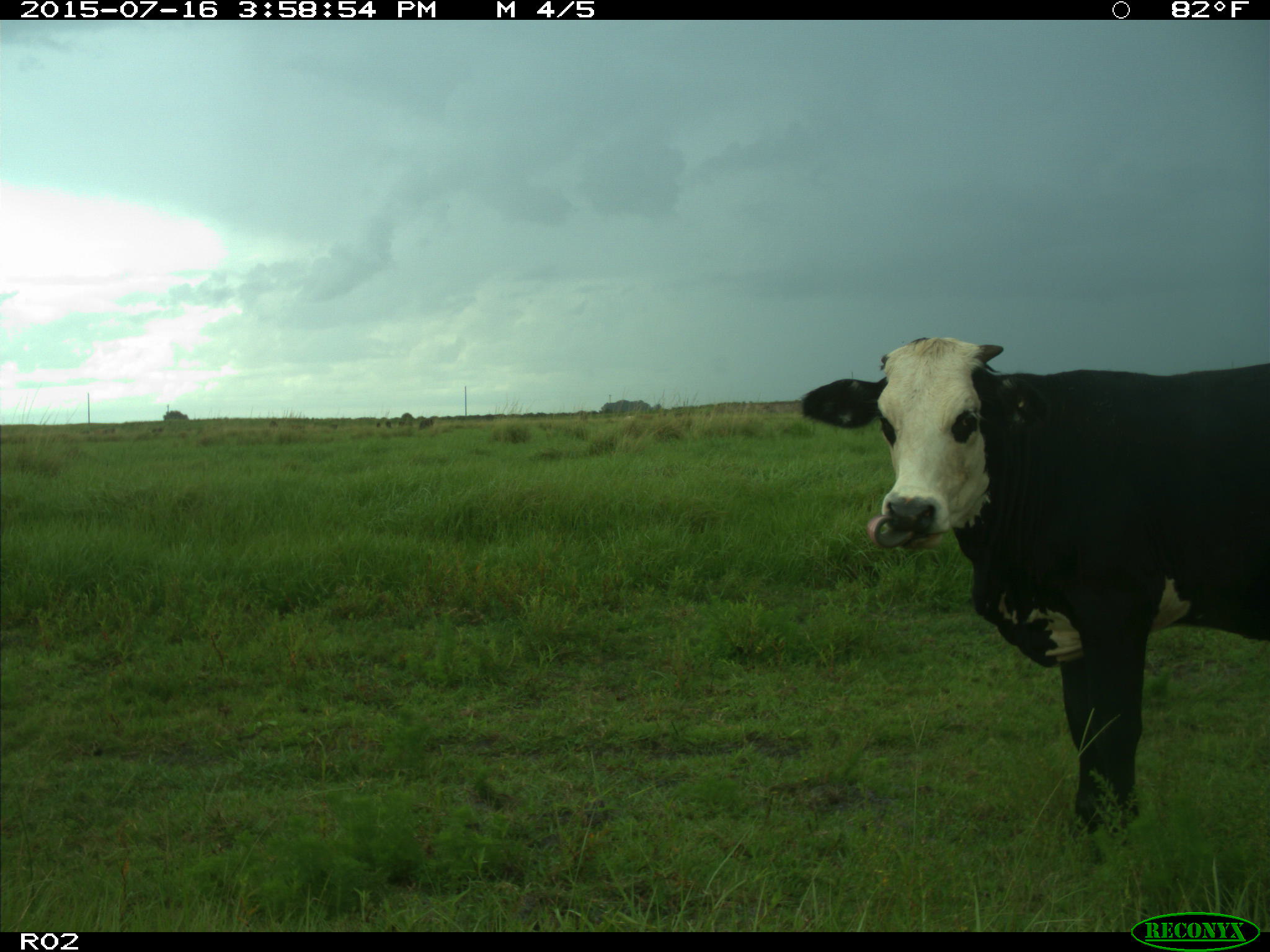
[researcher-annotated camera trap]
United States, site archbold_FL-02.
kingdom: Animalia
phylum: Chordata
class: Mammalia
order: Artiodactyla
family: Bovidae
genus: Bos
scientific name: Bos taurus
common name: domestic cow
Bos taurus (domestic cow).